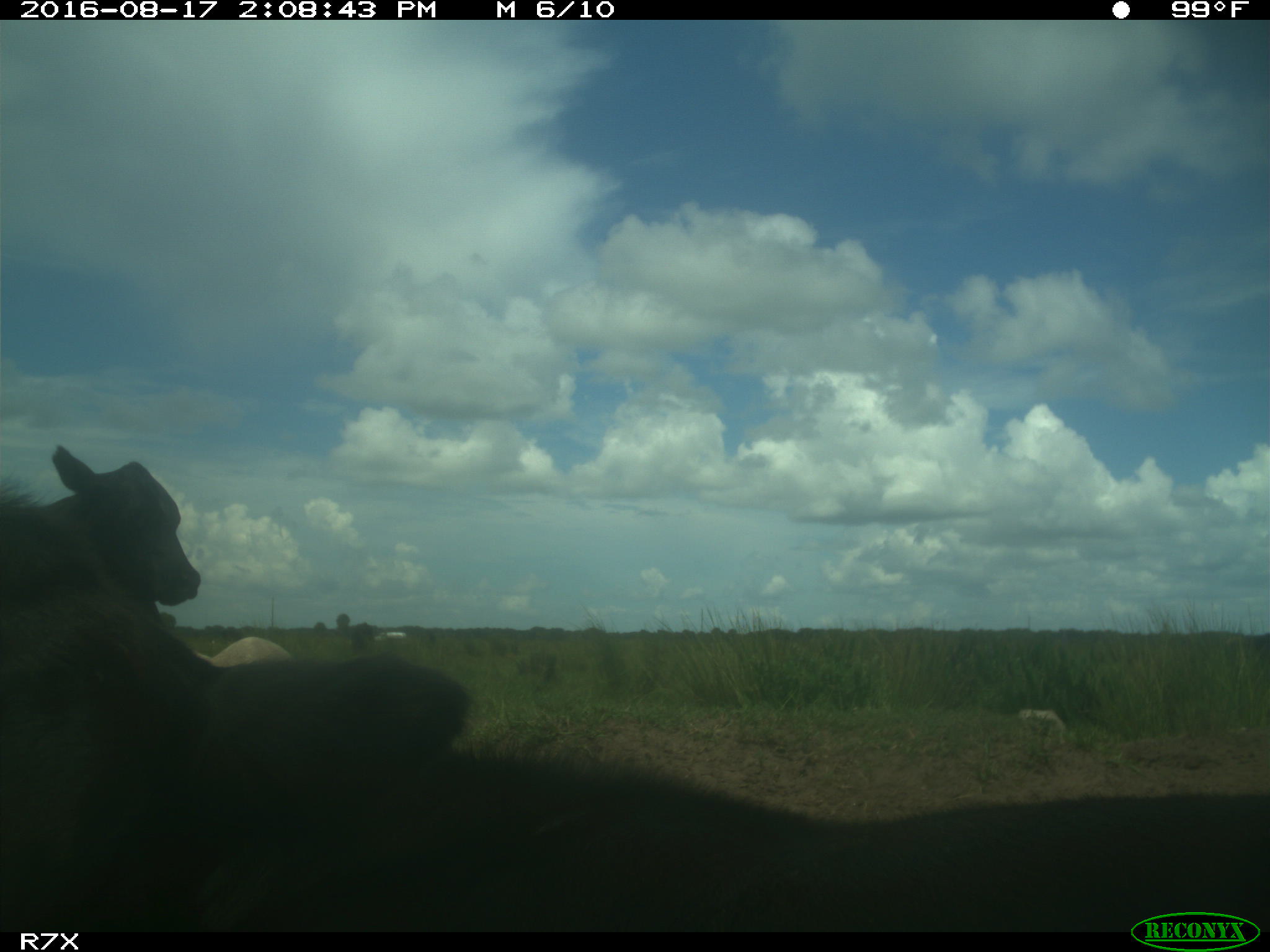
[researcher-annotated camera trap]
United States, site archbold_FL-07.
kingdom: Animalia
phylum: Chordata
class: Mammalia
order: Artiodactyla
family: Bovidae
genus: Bos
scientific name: Bos taurus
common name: domestic cow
Bos taurus (domestic cow).